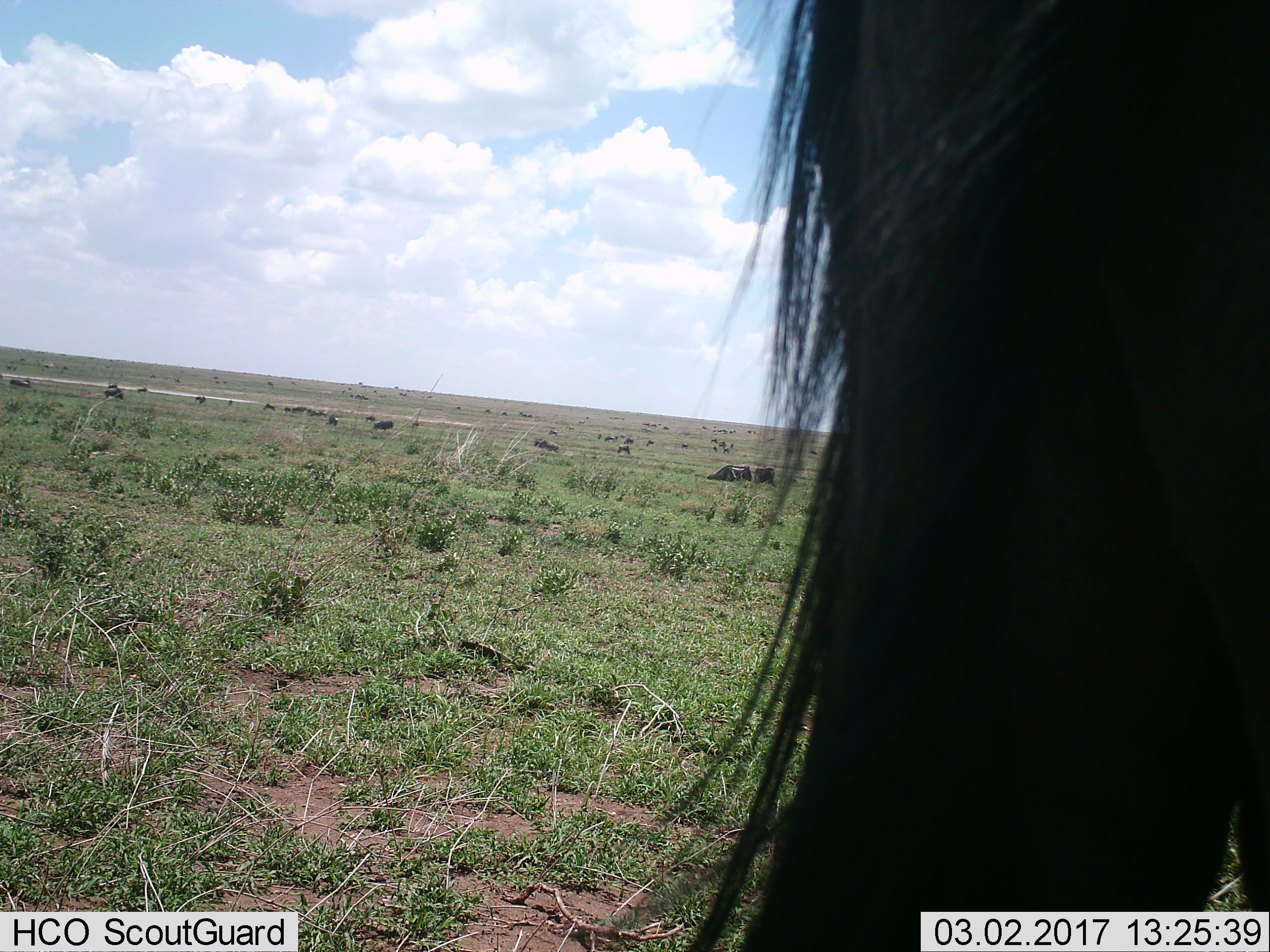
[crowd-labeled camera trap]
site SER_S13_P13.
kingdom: Animalia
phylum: Chordata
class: Mammalia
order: Artiodactyla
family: Bovidae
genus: Connochaetes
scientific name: Connochaetes taurinus taurinus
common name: blue wildebeest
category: wildebeestblue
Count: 51+.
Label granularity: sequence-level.